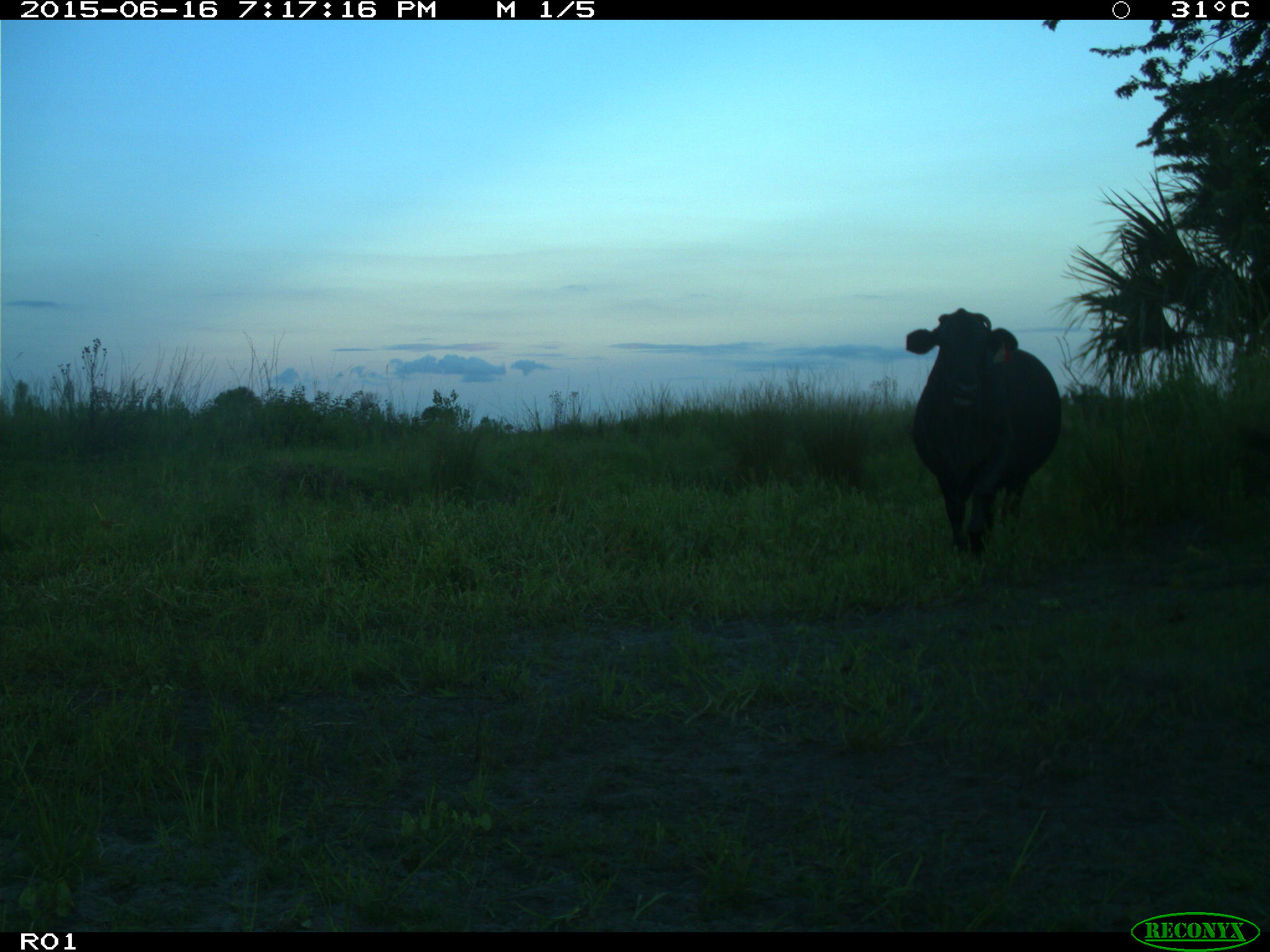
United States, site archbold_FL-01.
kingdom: Animalia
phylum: Chordata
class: Mammalia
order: Artiodactyla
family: Bovidae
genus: Bos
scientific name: Bos taurus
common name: domestic cow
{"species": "Bos taurus (domestic cow)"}